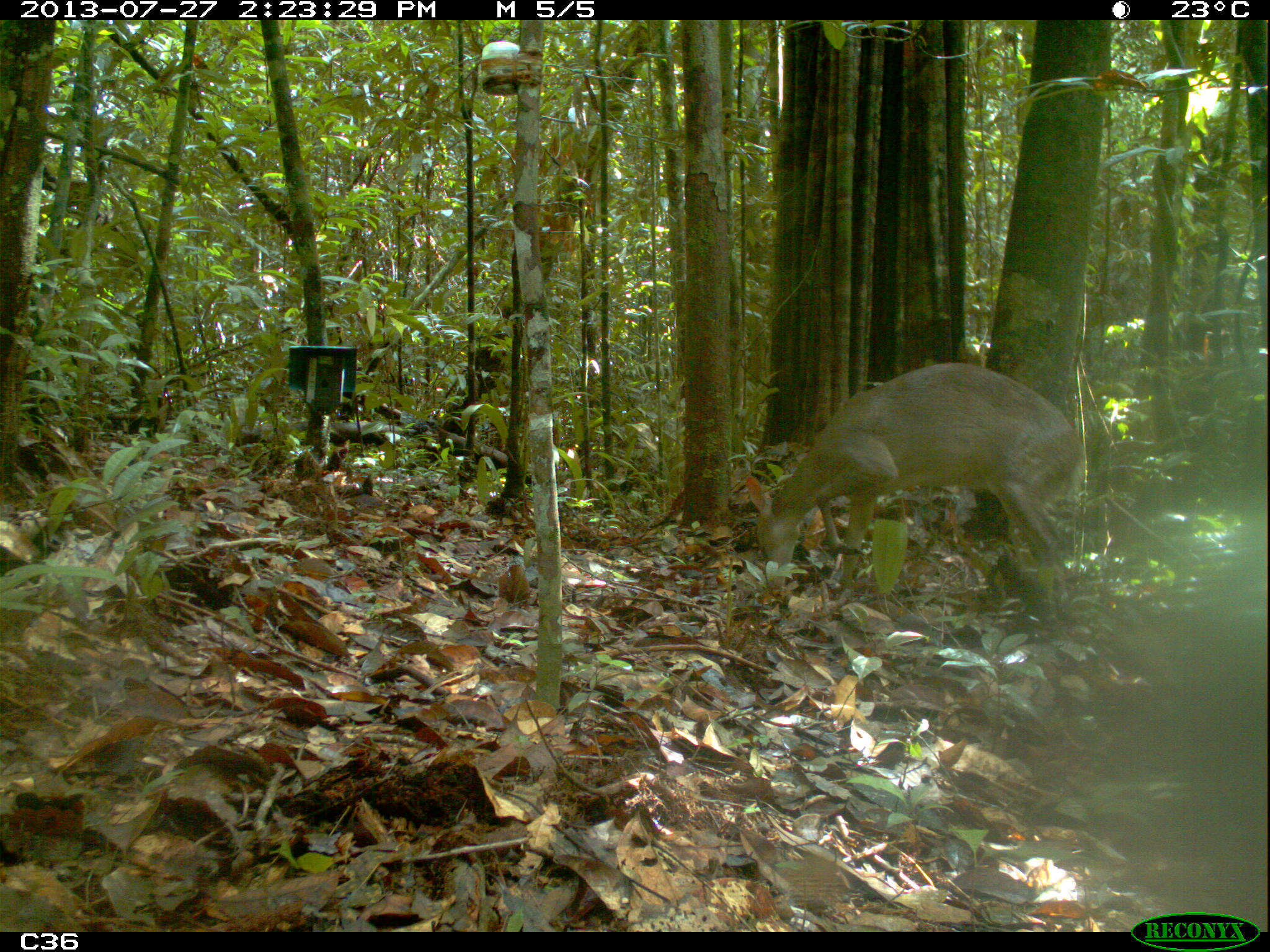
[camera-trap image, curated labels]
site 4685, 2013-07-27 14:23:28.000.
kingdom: Animalia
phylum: Chordata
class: Mammalia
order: Artiodactyla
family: Cervidae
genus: Mazama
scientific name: Mazama gouazoubira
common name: gray brocket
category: mazama gouazaoubira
Mazama gouazaoubira (gray brocket) (Mazama gouazoubira), count 1, age adult.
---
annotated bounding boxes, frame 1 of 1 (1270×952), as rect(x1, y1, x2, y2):
mazama gouazaoubira: rect(743, 360, 1086, 600)